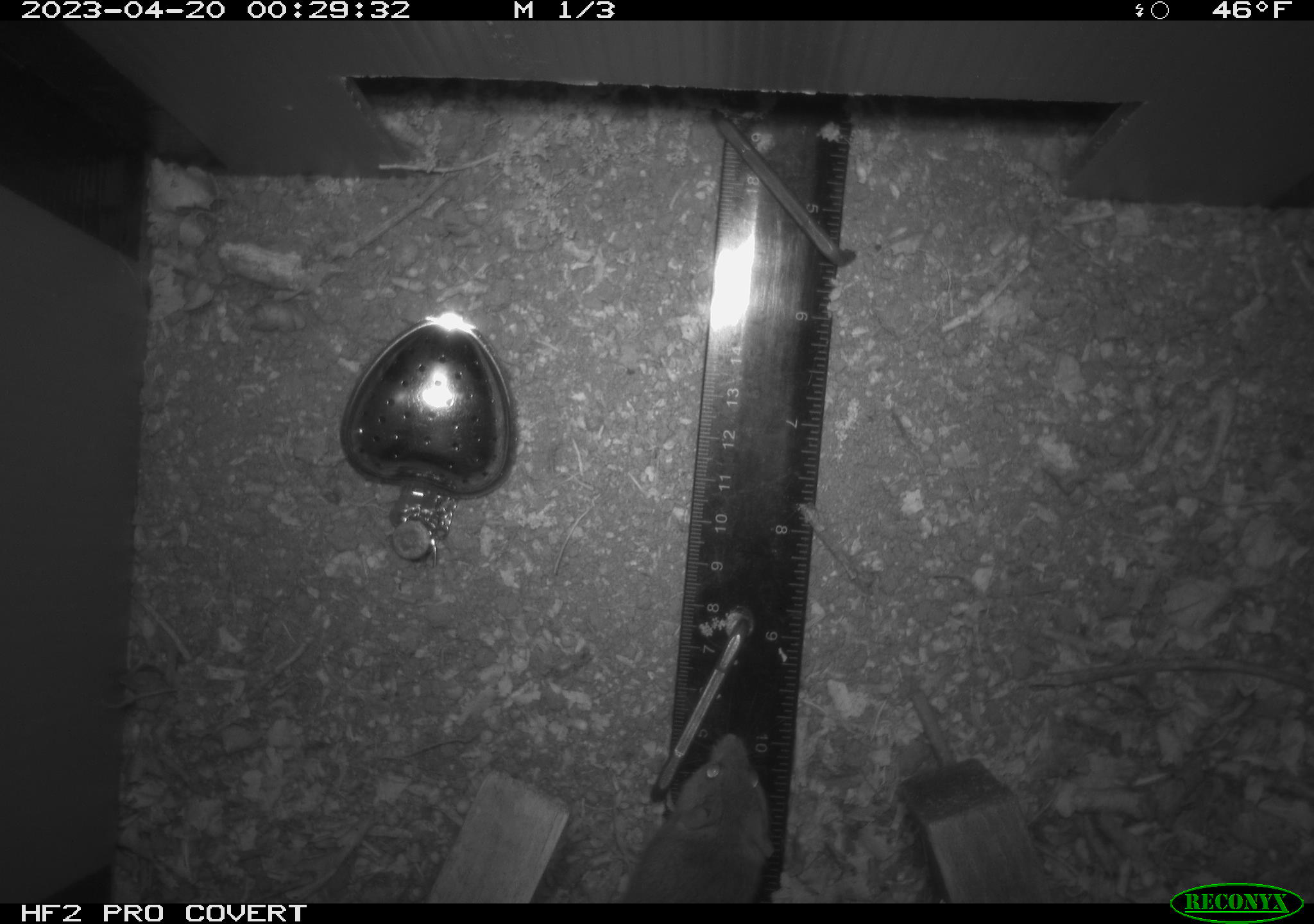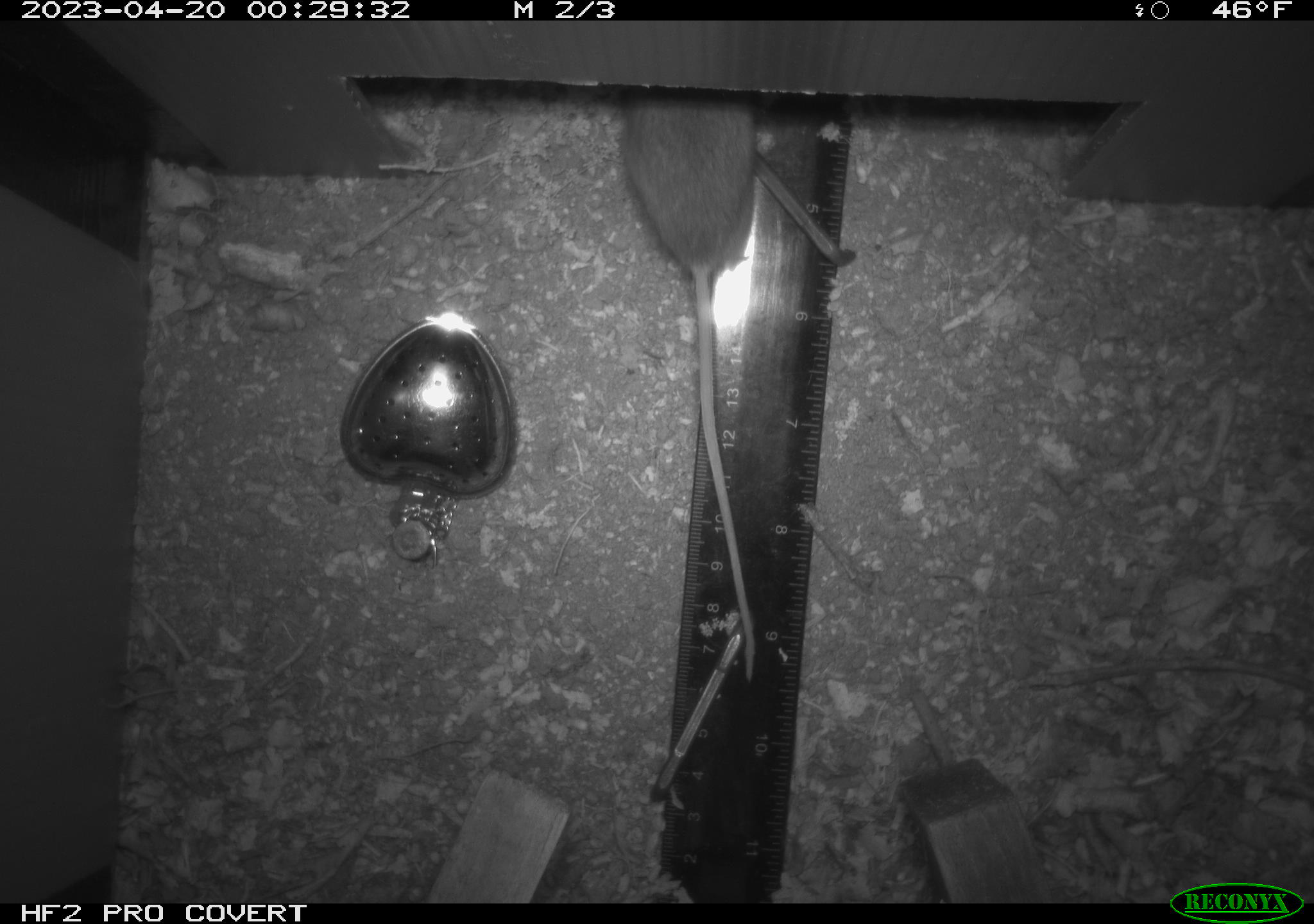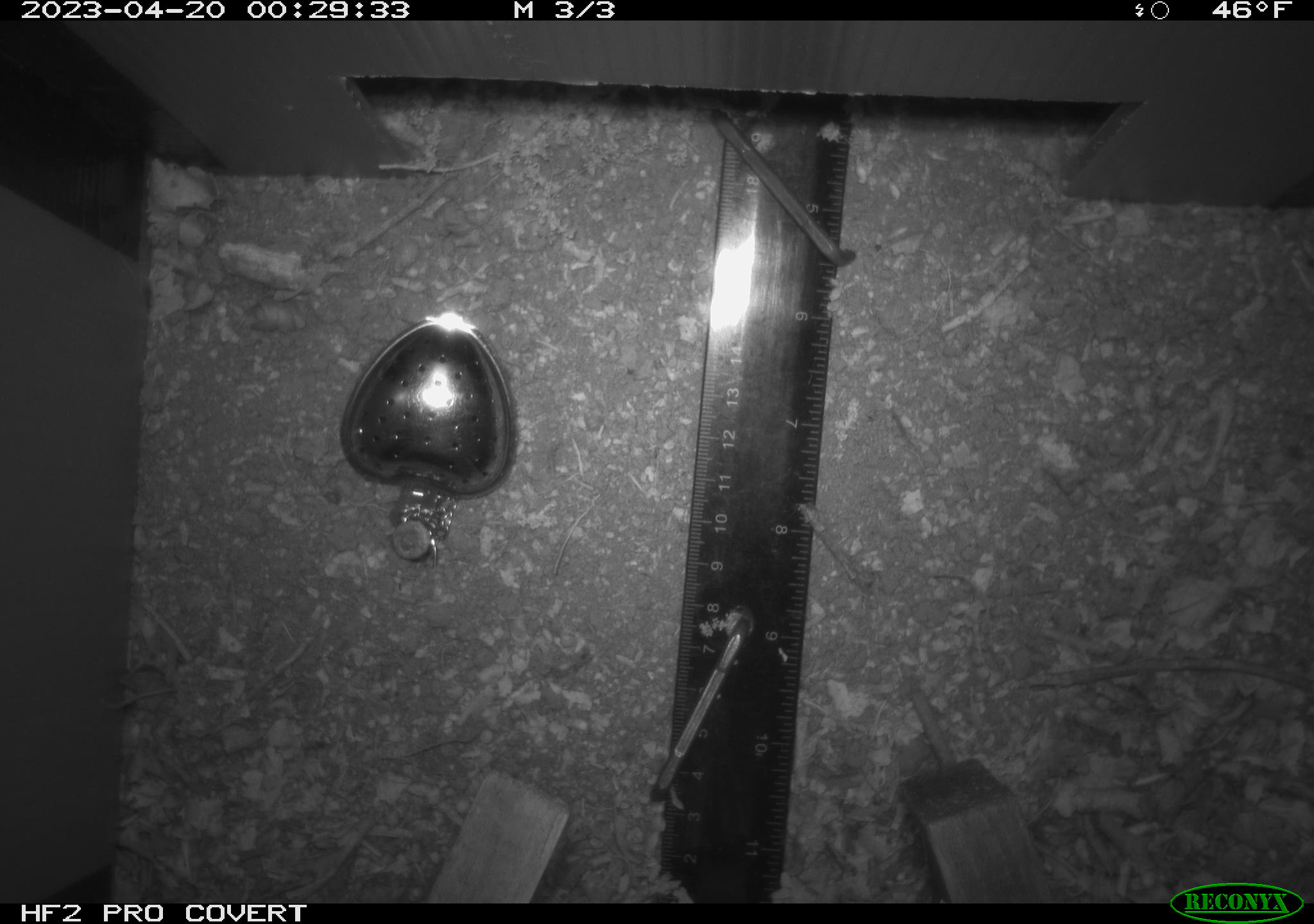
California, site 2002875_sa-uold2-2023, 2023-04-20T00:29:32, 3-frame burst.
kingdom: Animalia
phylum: Chordata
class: Mammalia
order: Rodentia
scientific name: Rodentia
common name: mouse species